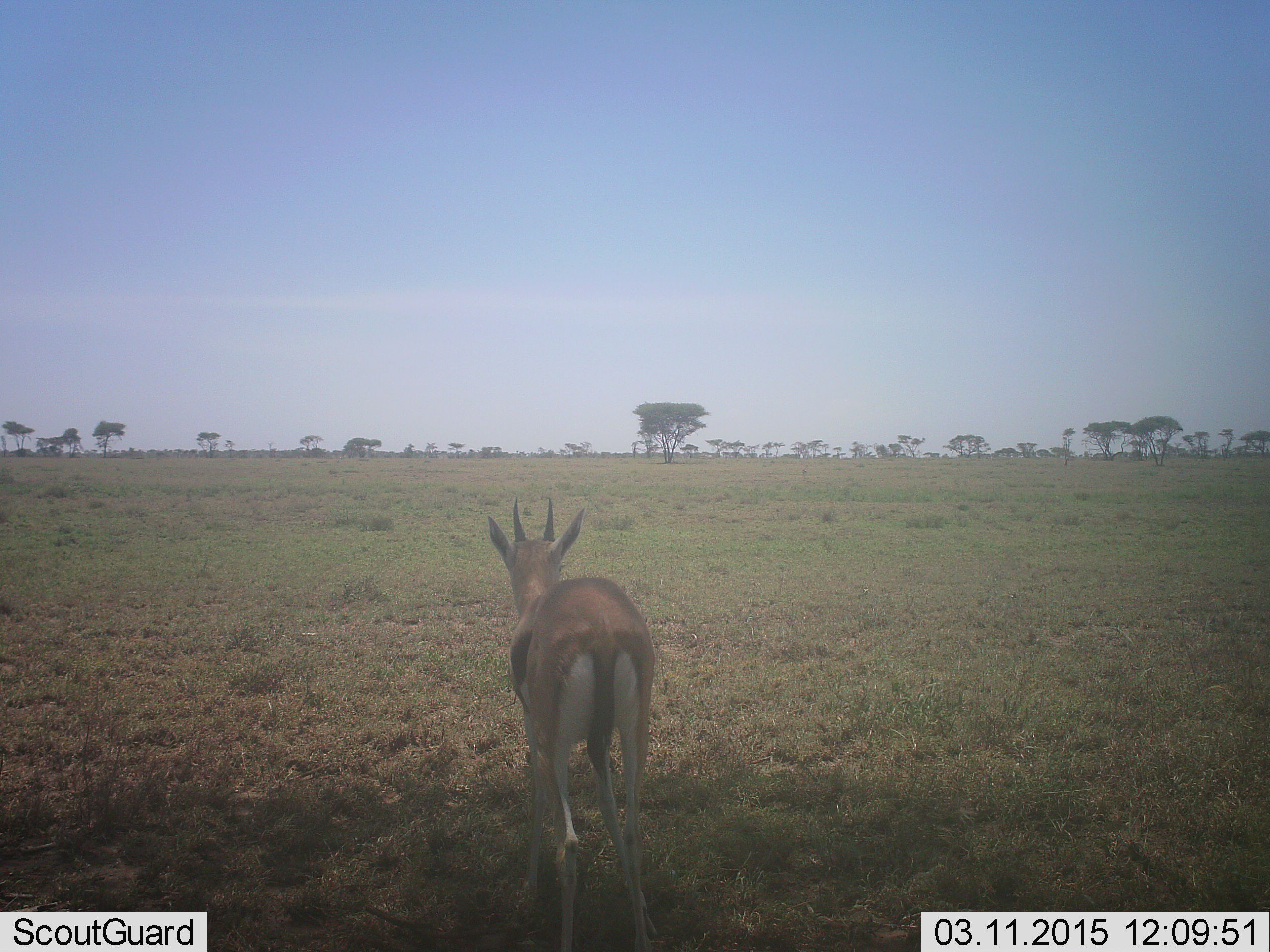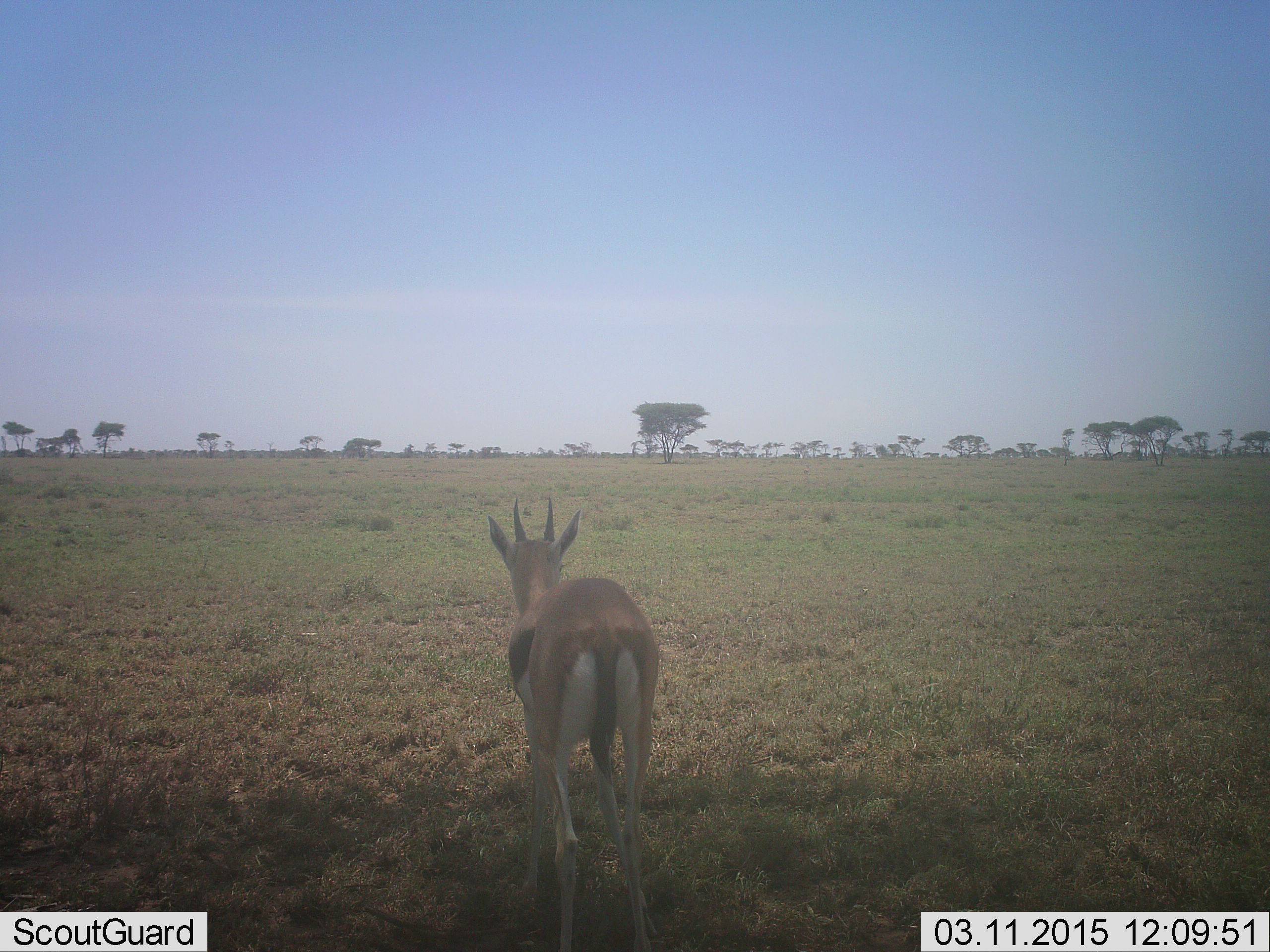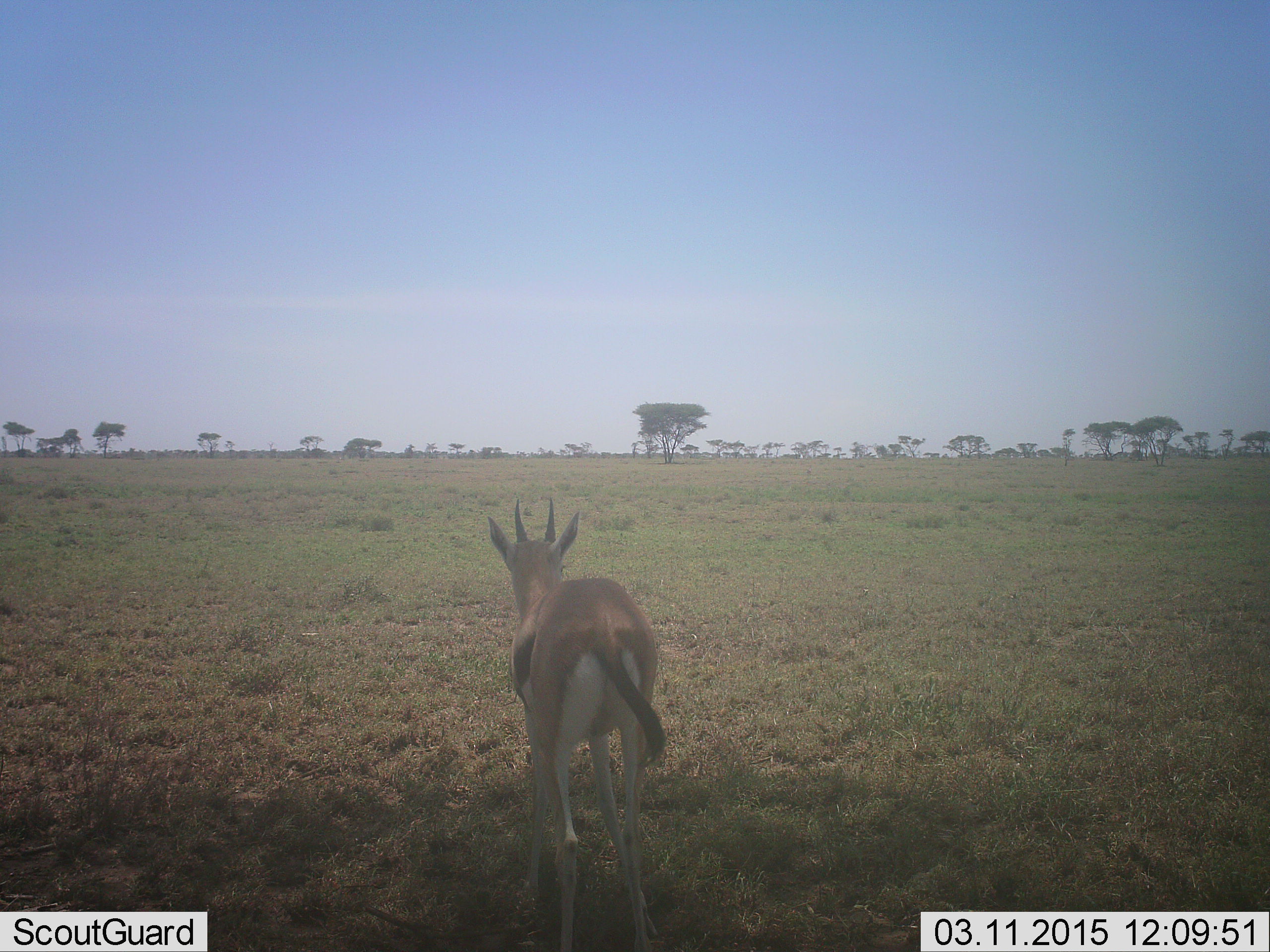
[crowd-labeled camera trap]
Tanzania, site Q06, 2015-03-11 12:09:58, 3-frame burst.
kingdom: Animalia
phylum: Chordata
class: Mammalia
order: Artiodactyla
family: Bovidae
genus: Eudorcas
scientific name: Eudorcas thomsonii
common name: thomson's gazelle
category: gazellethomsons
Gazellethomsons (thomson's gazelle) (Eudorcas thomsonii), count 1. Behavior (volunteer vote fractions): standing 80%, resting 10%, moving 20%, interacting 0%. Young present (vote fraction): 0%. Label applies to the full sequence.